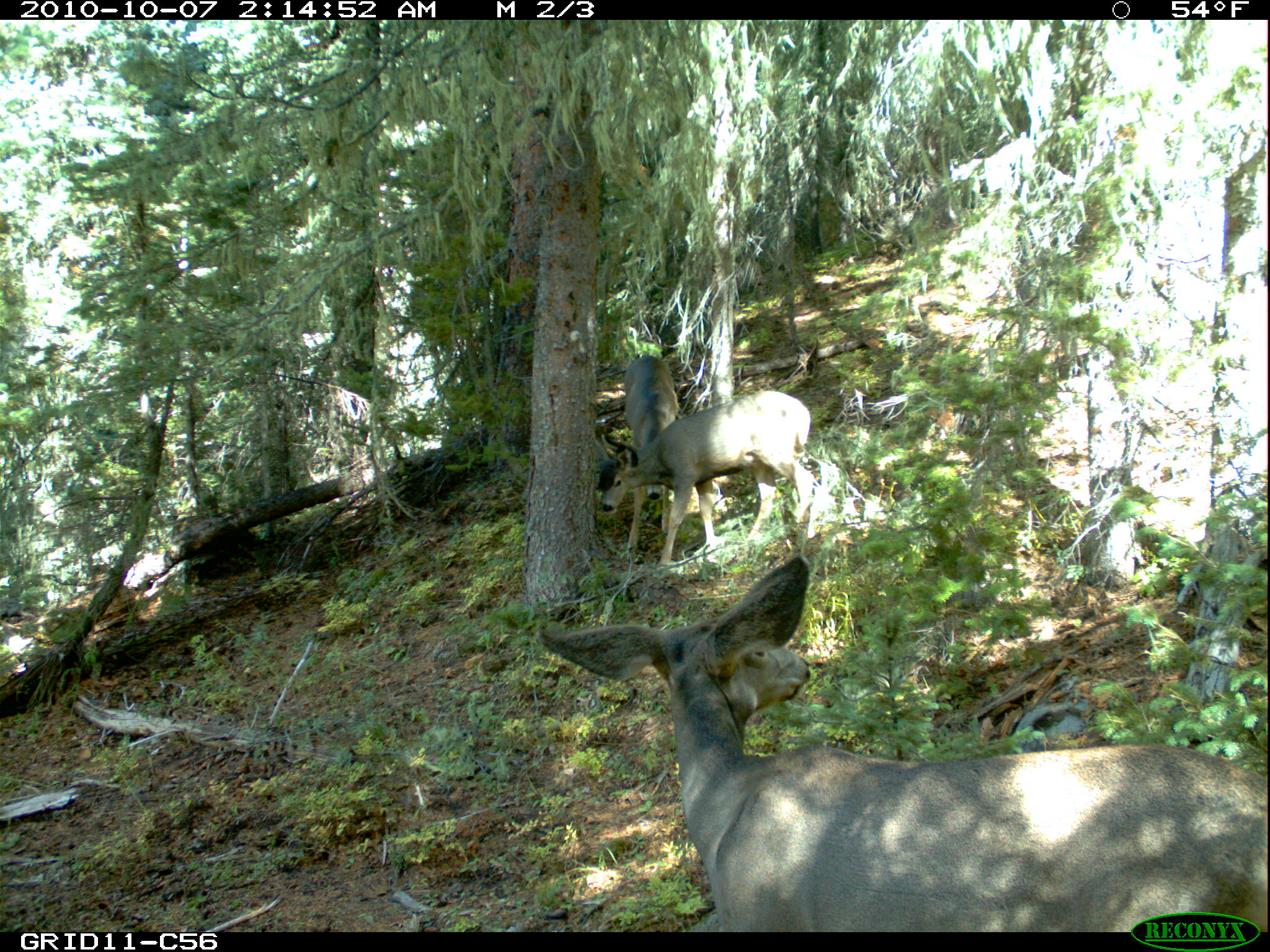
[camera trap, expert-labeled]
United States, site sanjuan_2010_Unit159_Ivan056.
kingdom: Animalia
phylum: Chordata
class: Mammalia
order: Artiodactyla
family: Cervidae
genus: Odocoileus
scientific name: Odocoileus hemionus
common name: mule deer